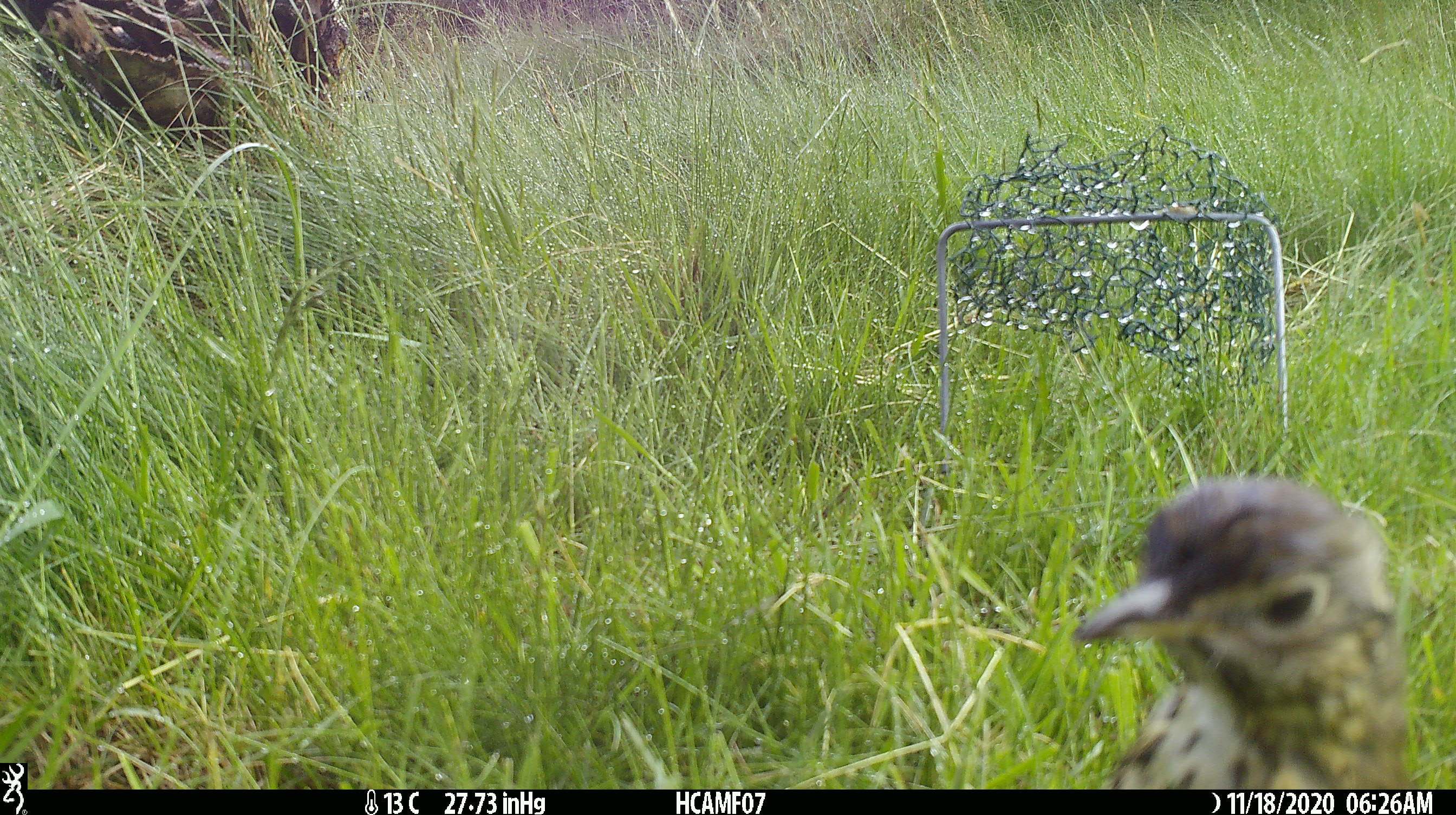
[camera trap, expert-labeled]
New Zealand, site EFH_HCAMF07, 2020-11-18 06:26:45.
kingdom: Animalia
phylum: Chordata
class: Aves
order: Passeriformes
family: Turdidae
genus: Turdus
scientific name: Turdus philomelos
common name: song thrush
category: thrush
Thrush (song thrush) (Turdus philomelos).